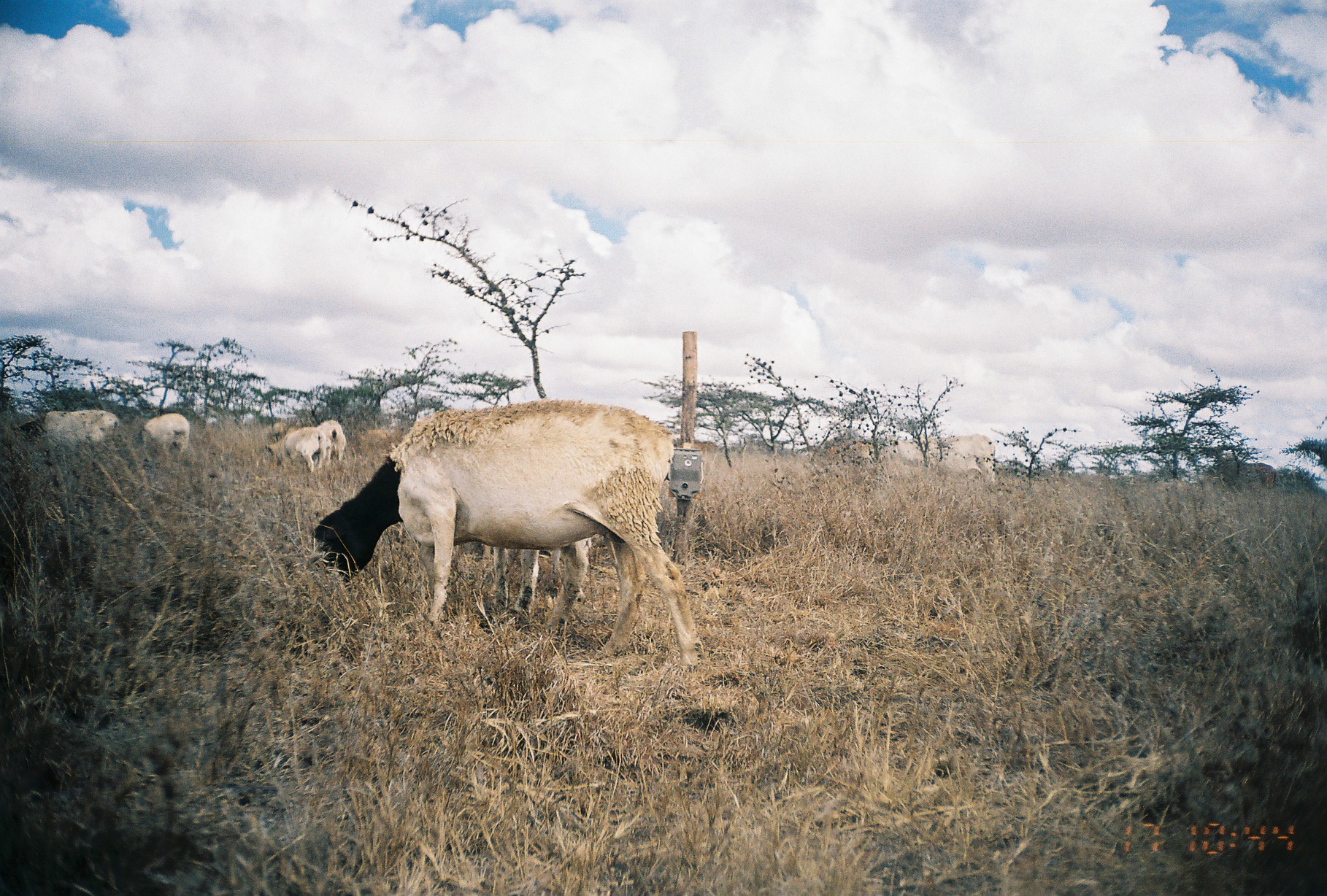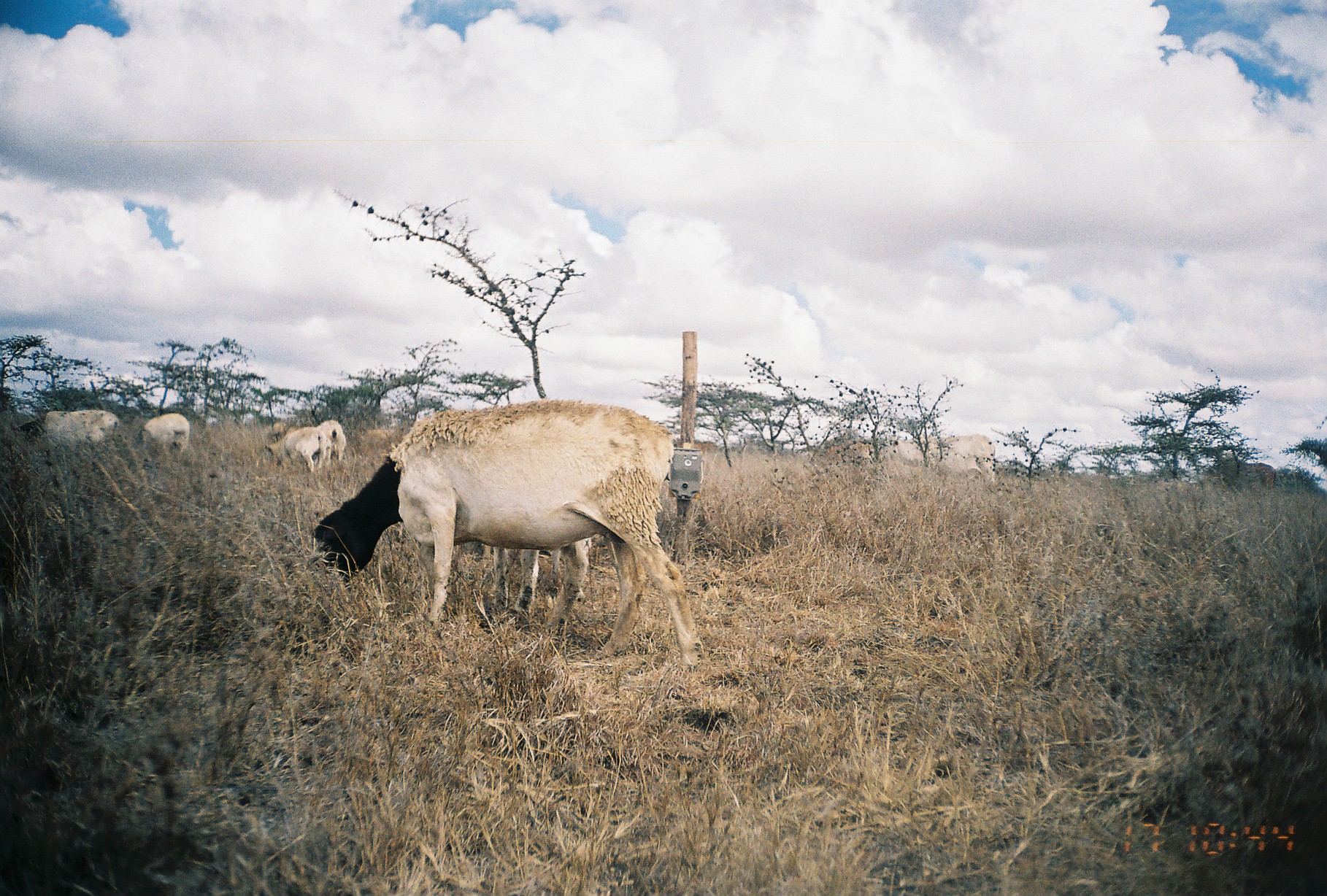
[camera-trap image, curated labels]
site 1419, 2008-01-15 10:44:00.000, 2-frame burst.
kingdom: Animalia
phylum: Chordata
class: Mammalia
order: Artiodactyla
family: Bovidae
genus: Ovis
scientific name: Ovis aries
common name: domestic sheep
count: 8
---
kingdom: Animalia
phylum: Chordata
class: Mammalia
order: Artiodactyla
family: Bovidae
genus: Bos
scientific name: Bos taurus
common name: domestic cattle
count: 3